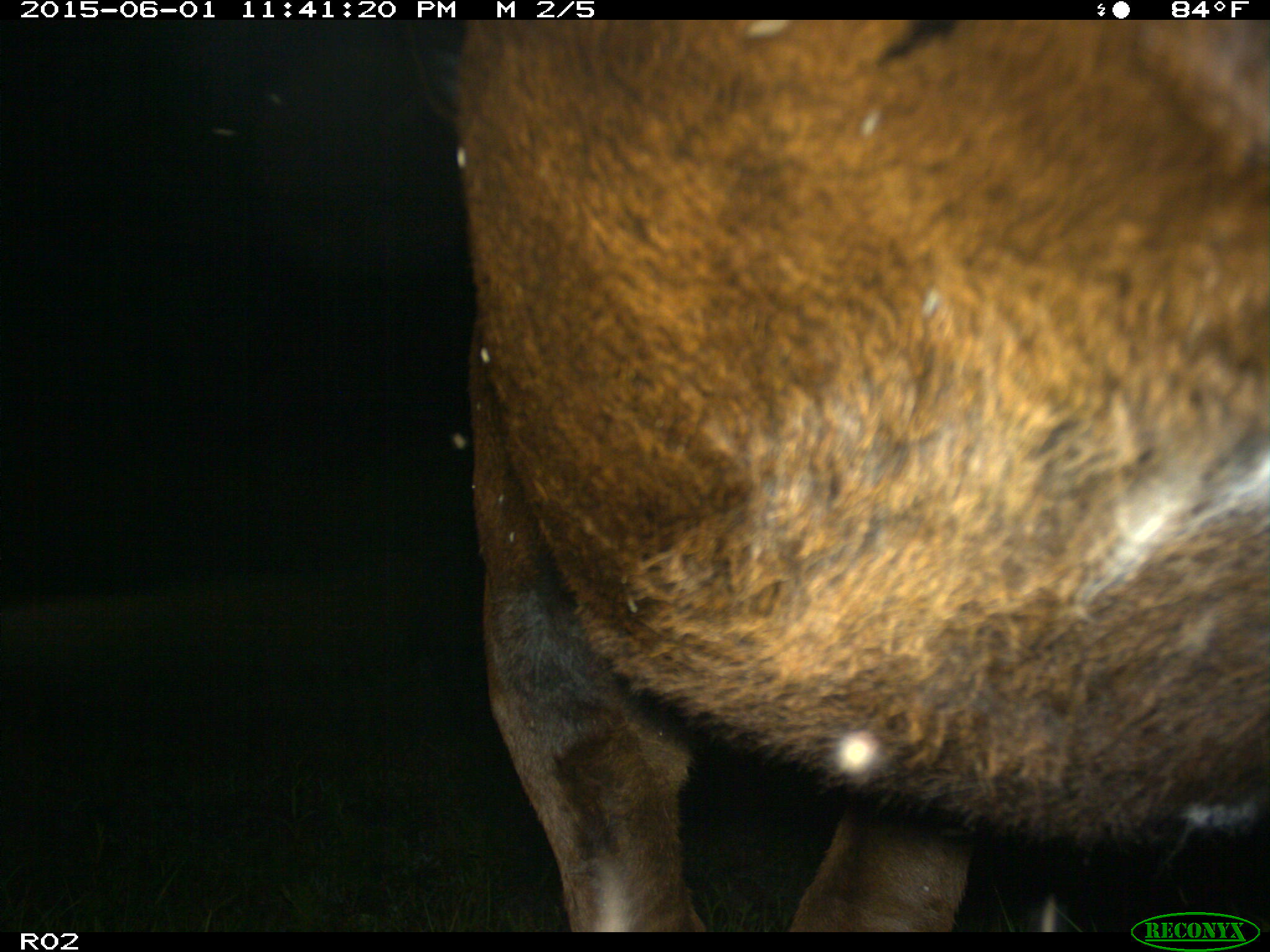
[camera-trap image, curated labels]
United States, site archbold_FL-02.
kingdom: Animalia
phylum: Chordata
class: Mammalia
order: Artiodactyla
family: Bovidae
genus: Bos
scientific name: Bos taurus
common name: domestic cow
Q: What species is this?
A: Bos taurus (domestic cow).